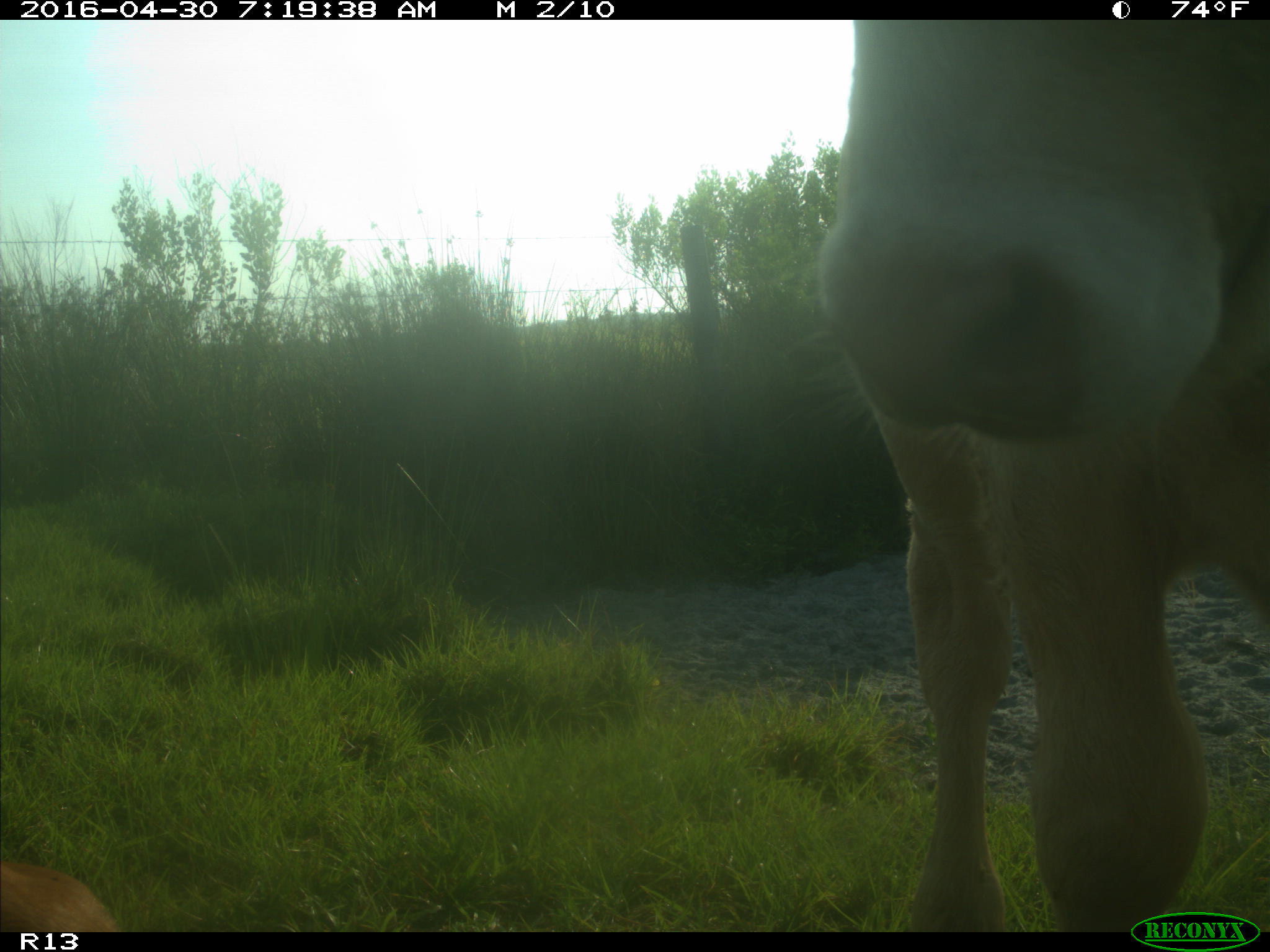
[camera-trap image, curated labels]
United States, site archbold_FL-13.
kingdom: Animalia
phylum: Chordata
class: Mammalia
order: Artiodactyla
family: Bovidae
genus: Bos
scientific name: Bos taurus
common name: domestic cow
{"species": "Bos taurus (domestic cow)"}